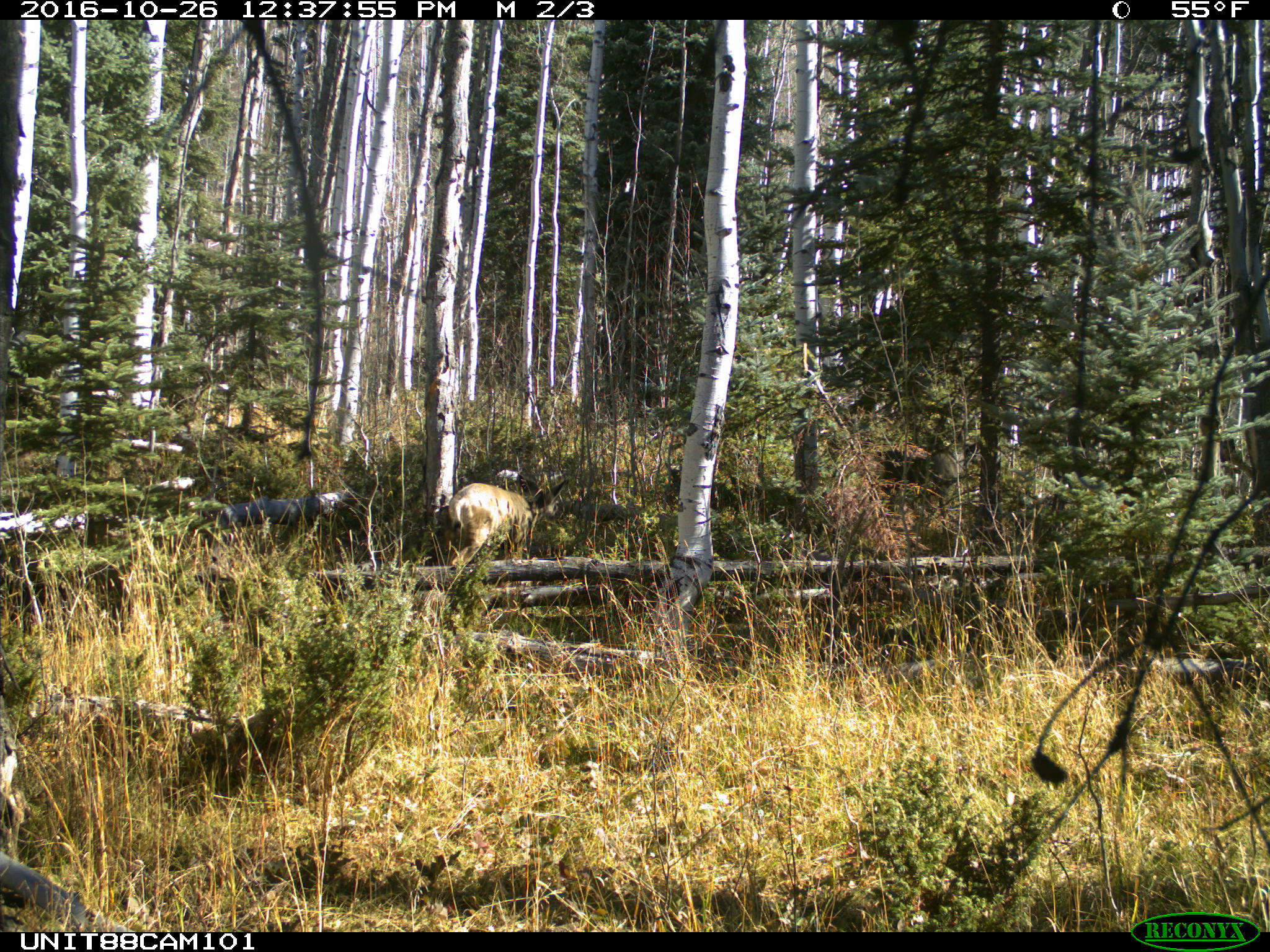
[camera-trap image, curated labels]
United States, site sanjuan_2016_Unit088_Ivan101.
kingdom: Animalia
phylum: Chordata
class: Mammalia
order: Artiodactyla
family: Cervidae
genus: Odocoileus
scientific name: Odocoileus hemionus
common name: mule deer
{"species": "Odocoileus hemionus (mule deer)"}